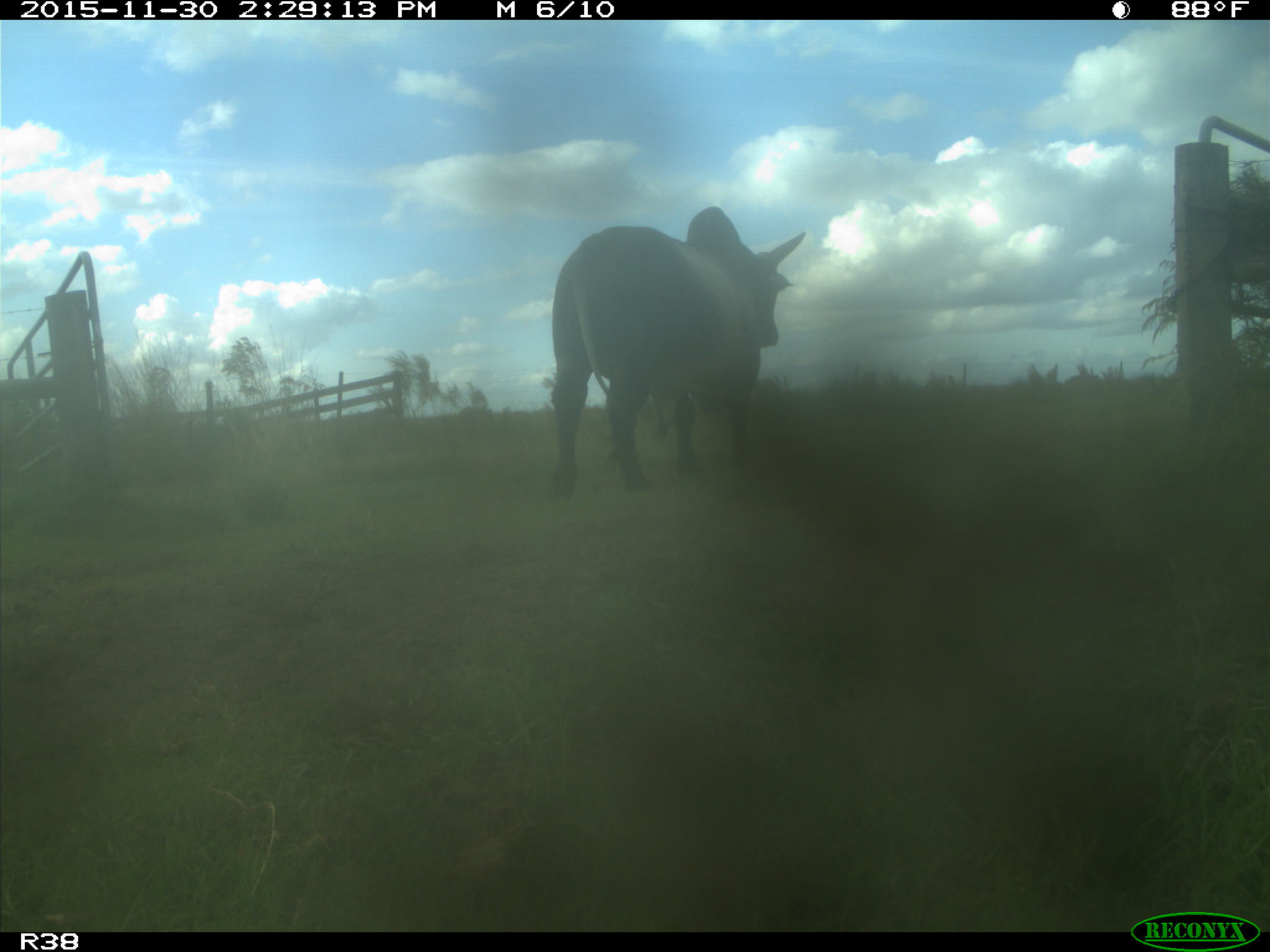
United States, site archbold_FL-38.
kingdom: Animalia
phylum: Chordata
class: Mammalia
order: Artiodactyla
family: Bovidae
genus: Bos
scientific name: Bos taurus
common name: domestic cow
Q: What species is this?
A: Bos taurus (domestic cow).